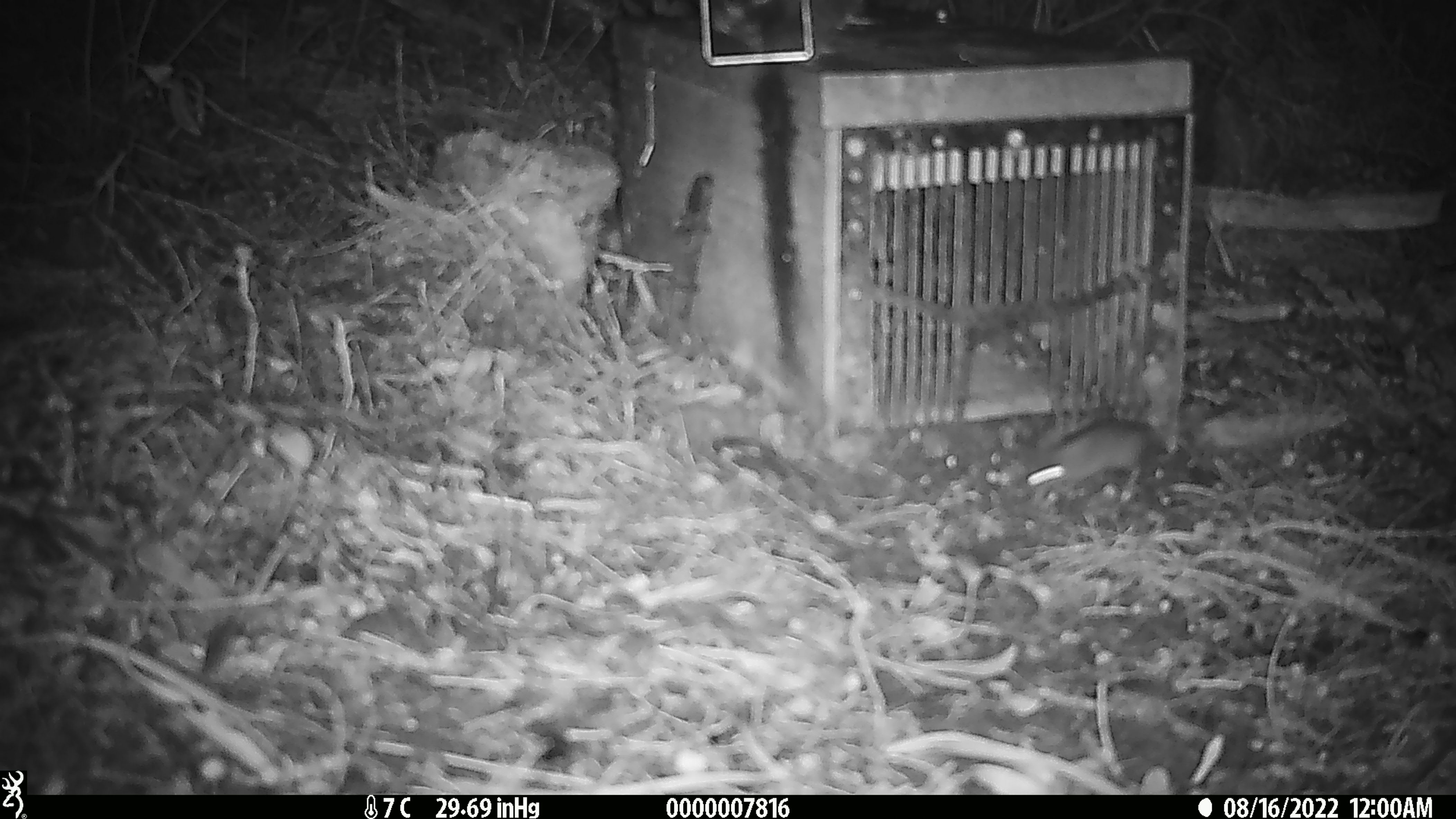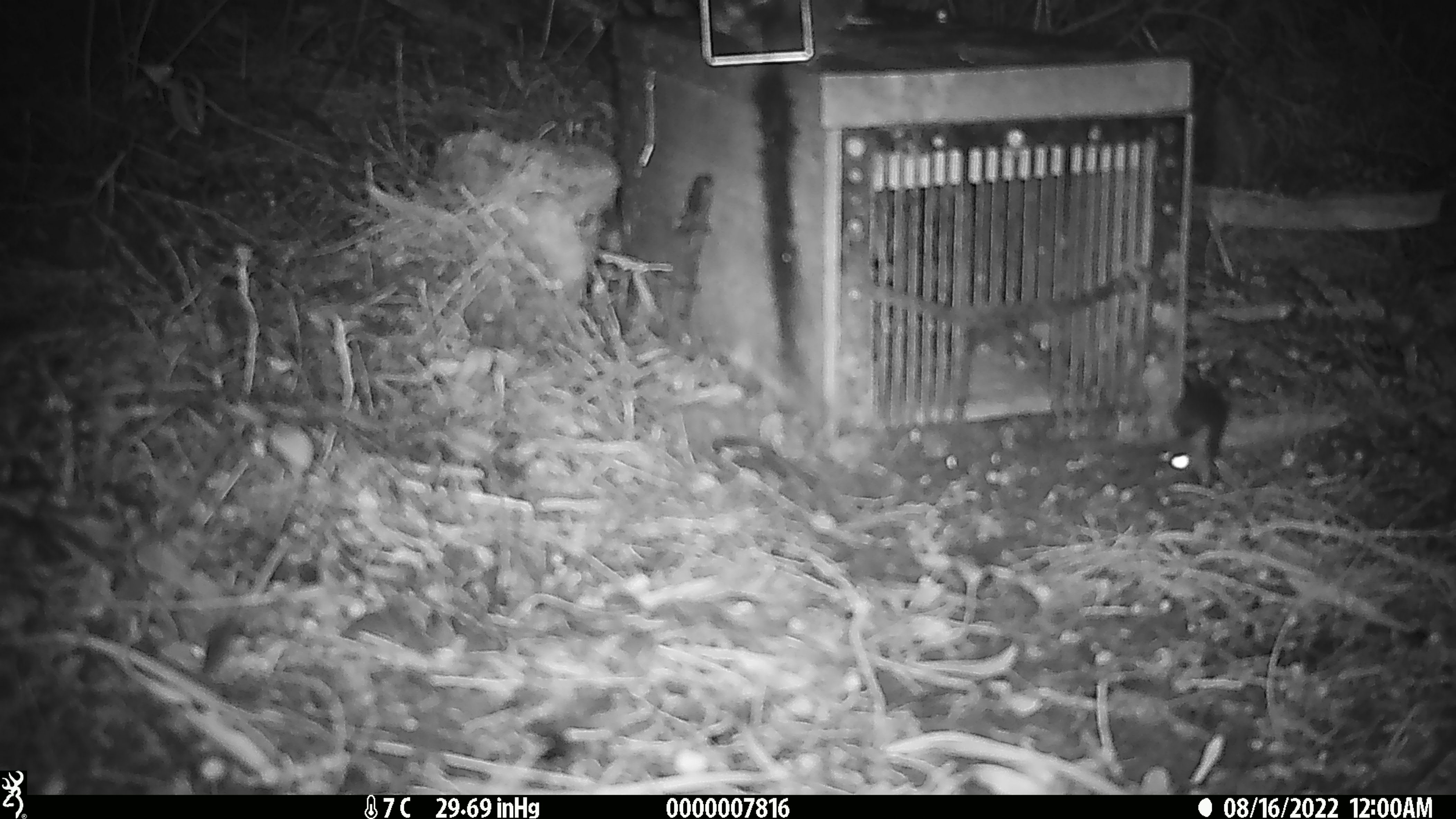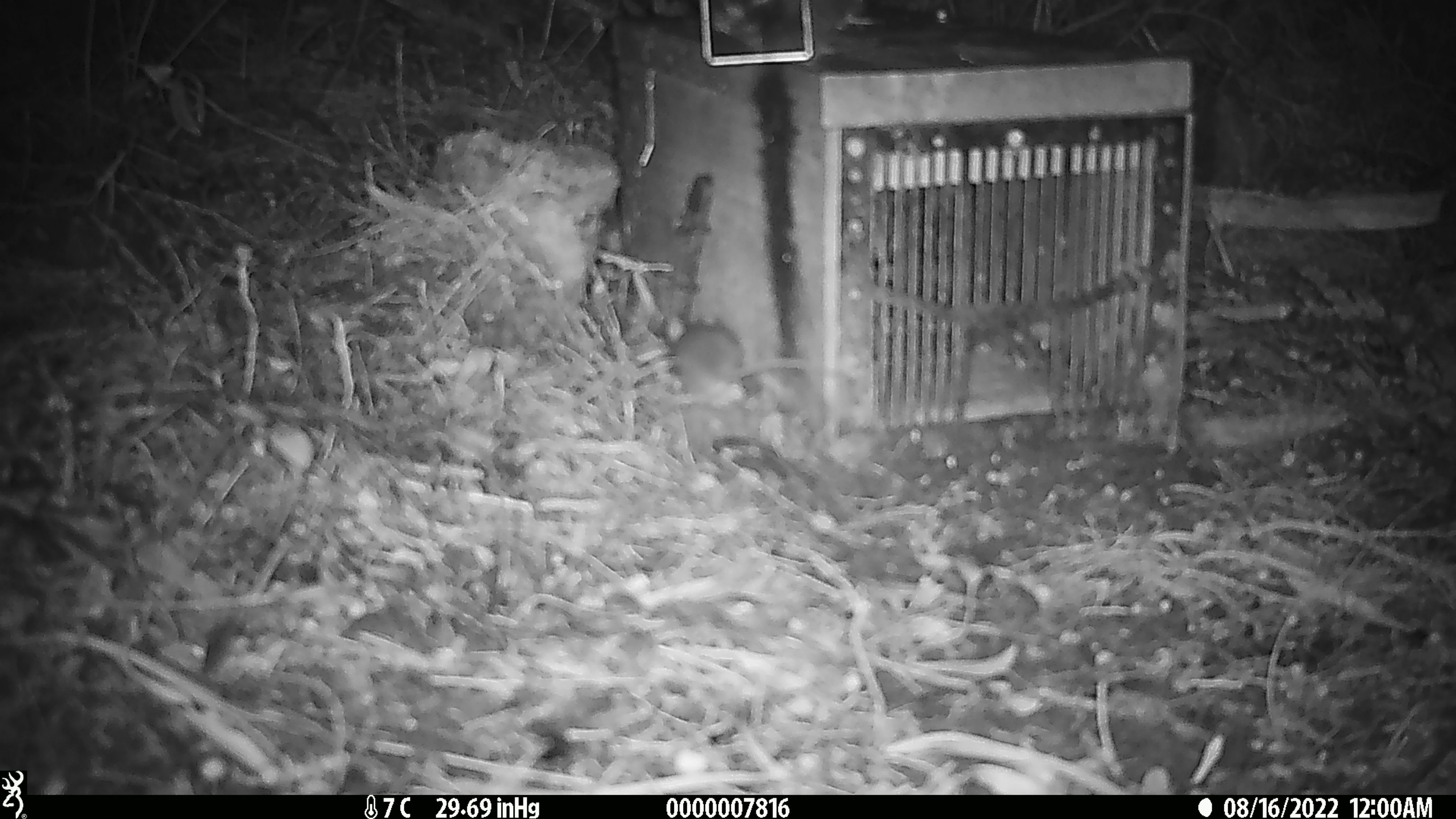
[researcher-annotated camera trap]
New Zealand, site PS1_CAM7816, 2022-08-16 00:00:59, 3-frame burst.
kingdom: Animalia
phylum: Chordata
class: Mammalia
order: Rodentia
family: Muridae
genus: Mus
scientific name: Mus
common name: mouse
Mouse (Mus).